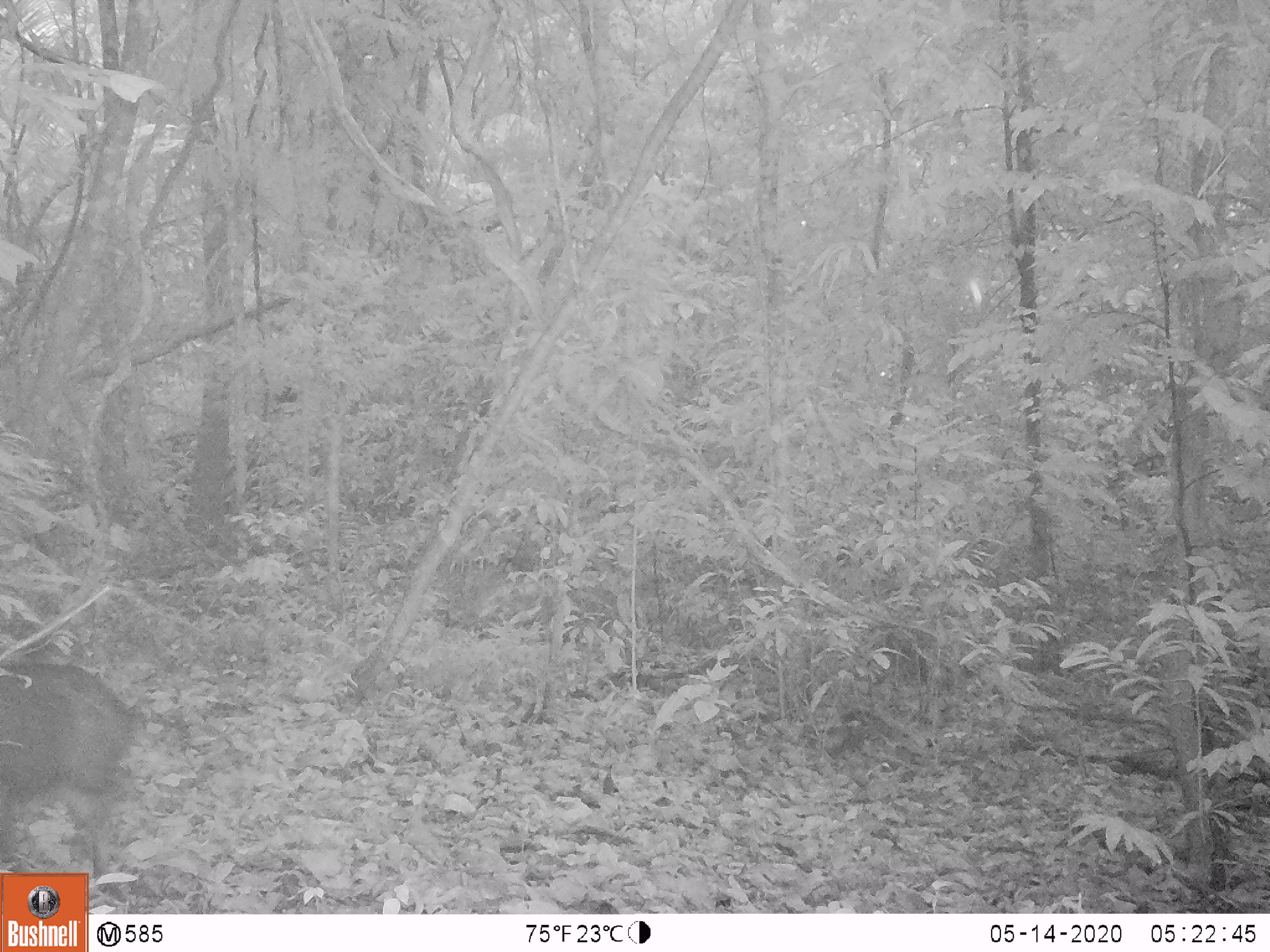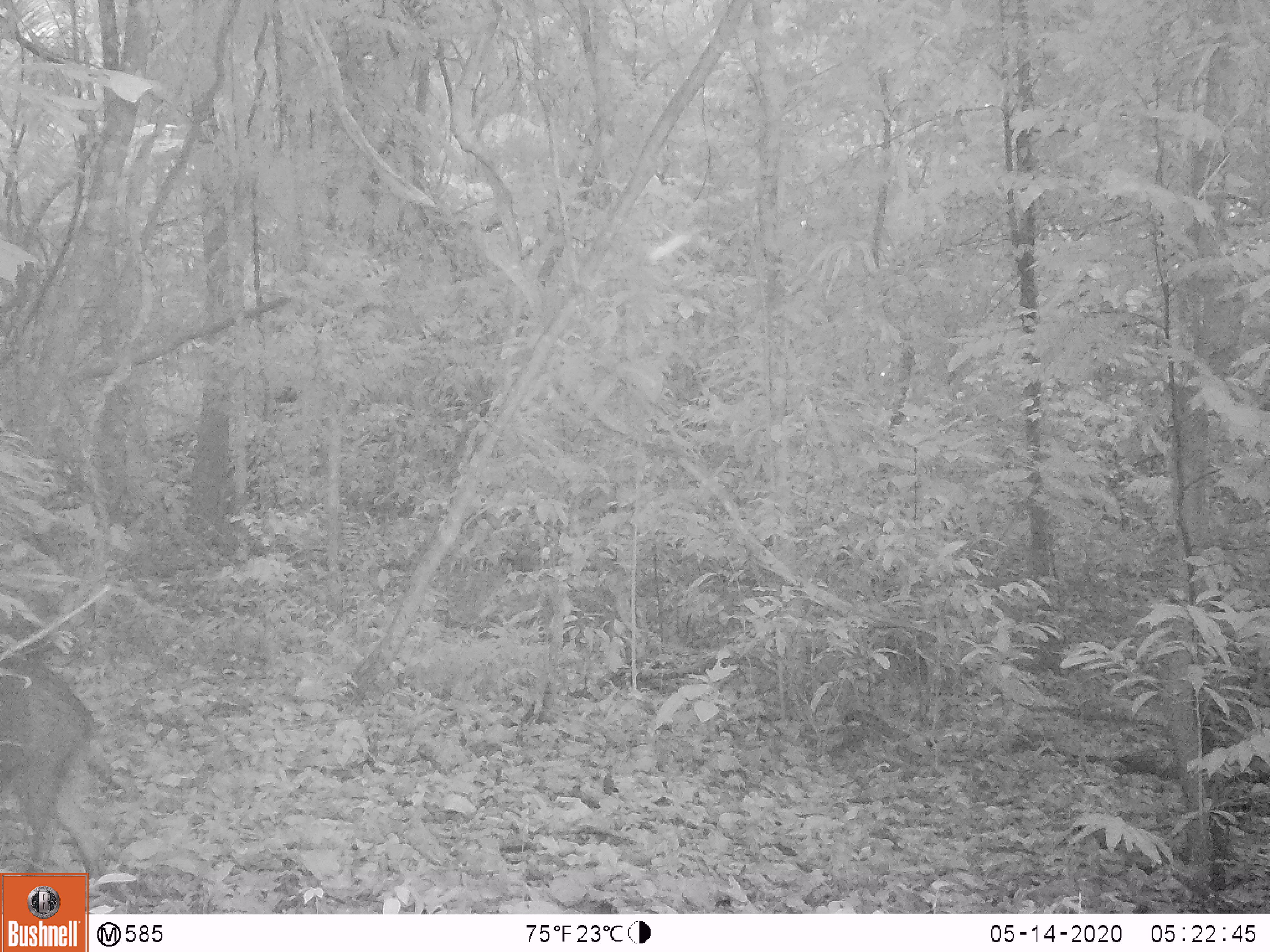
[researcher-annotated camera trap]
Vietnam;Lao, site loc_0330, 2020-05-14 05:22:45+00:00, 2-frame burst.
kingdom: Animalia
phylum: Chordata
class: Mammalia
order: Artiodactyla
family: Suidae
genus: Sus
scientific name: Sus scrofa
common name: eurasian wild pig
Eurasian wild pig (Sus scrofa). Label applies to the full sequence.